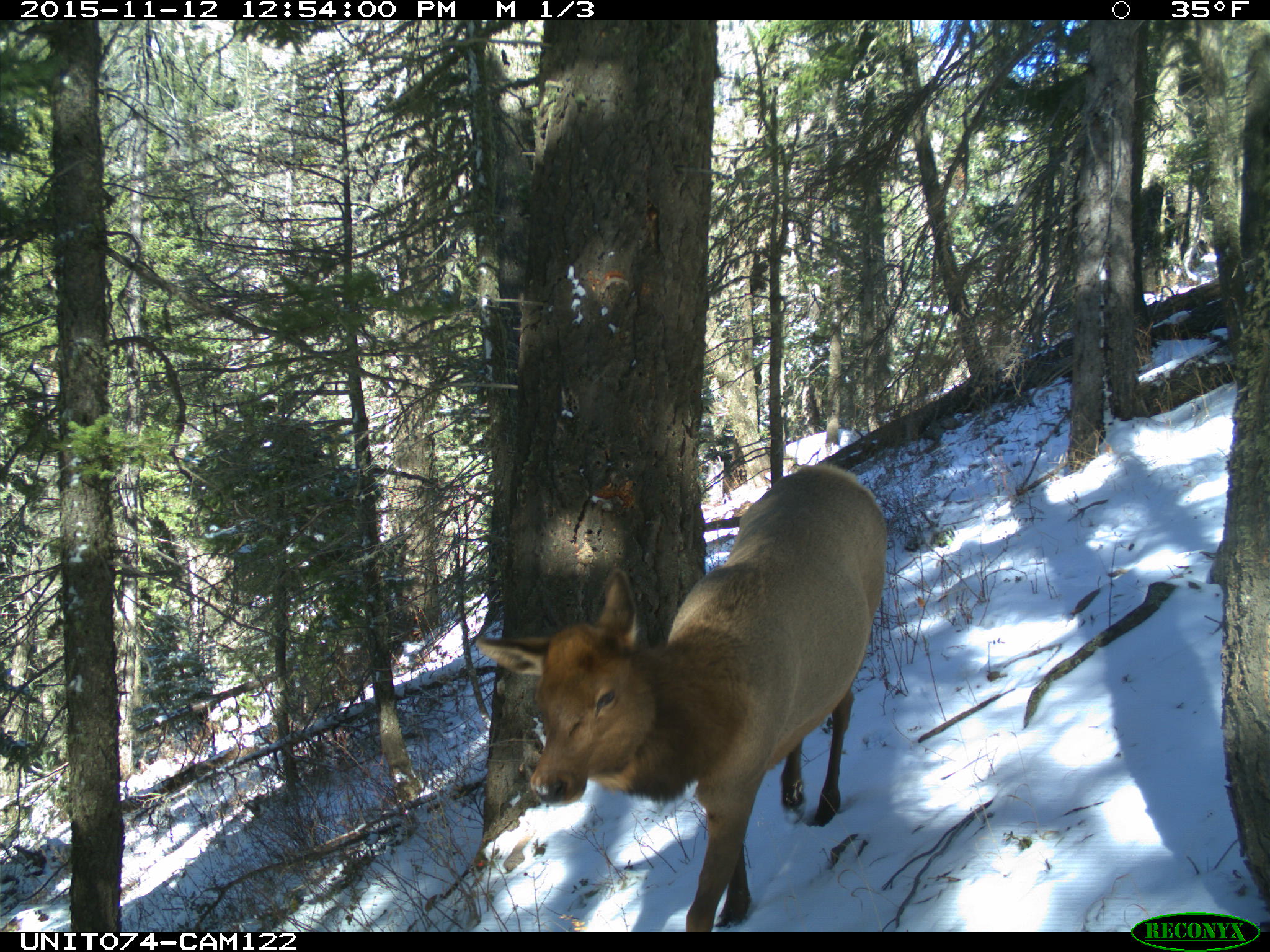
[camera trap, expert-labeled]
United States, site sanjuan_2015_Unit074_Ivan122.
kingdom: Animalia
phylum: Chordata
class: Mammalia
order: Artiodactyla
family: Cervidae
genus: Cervus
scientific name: Cervus elaphus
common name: red deer